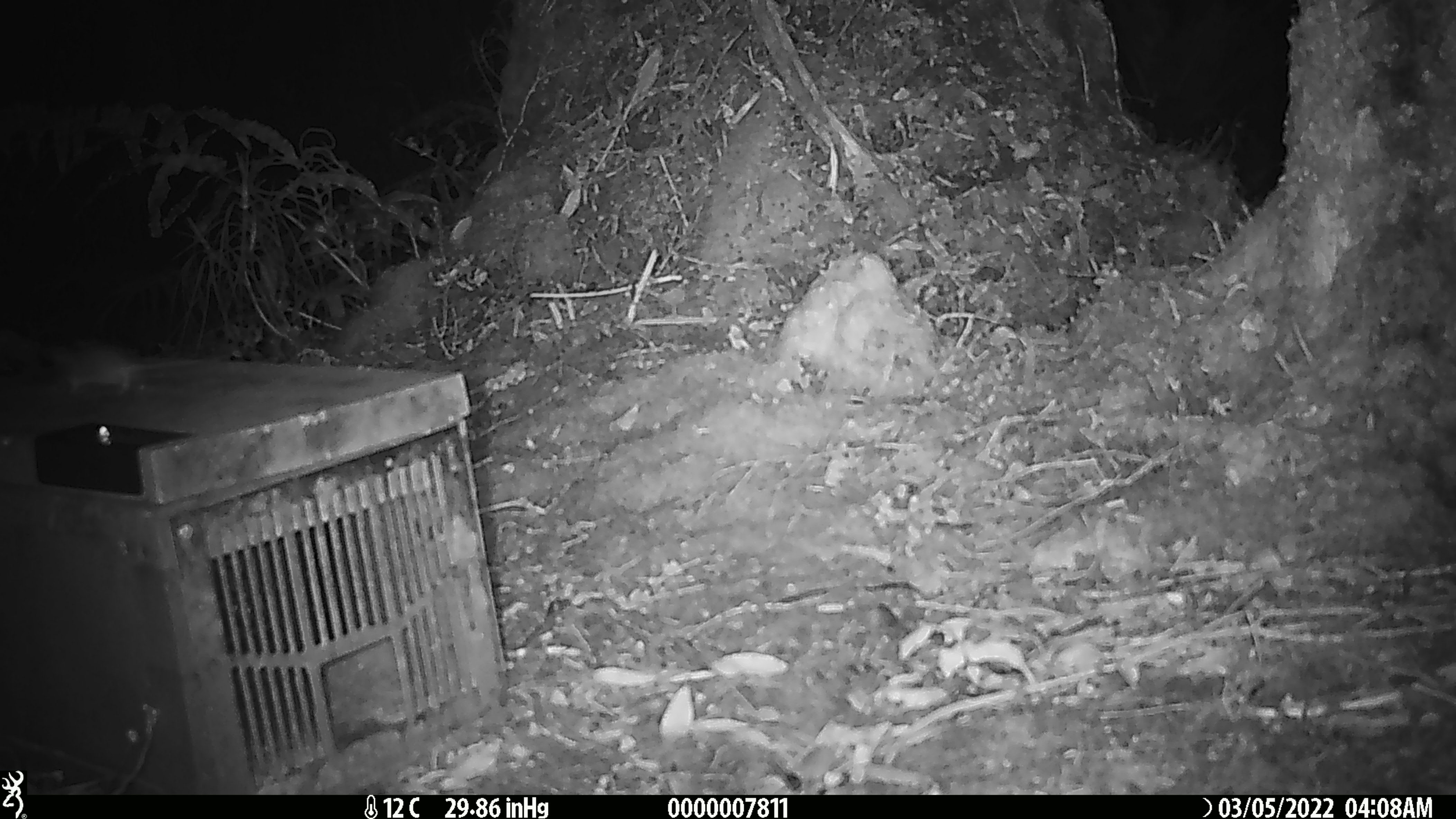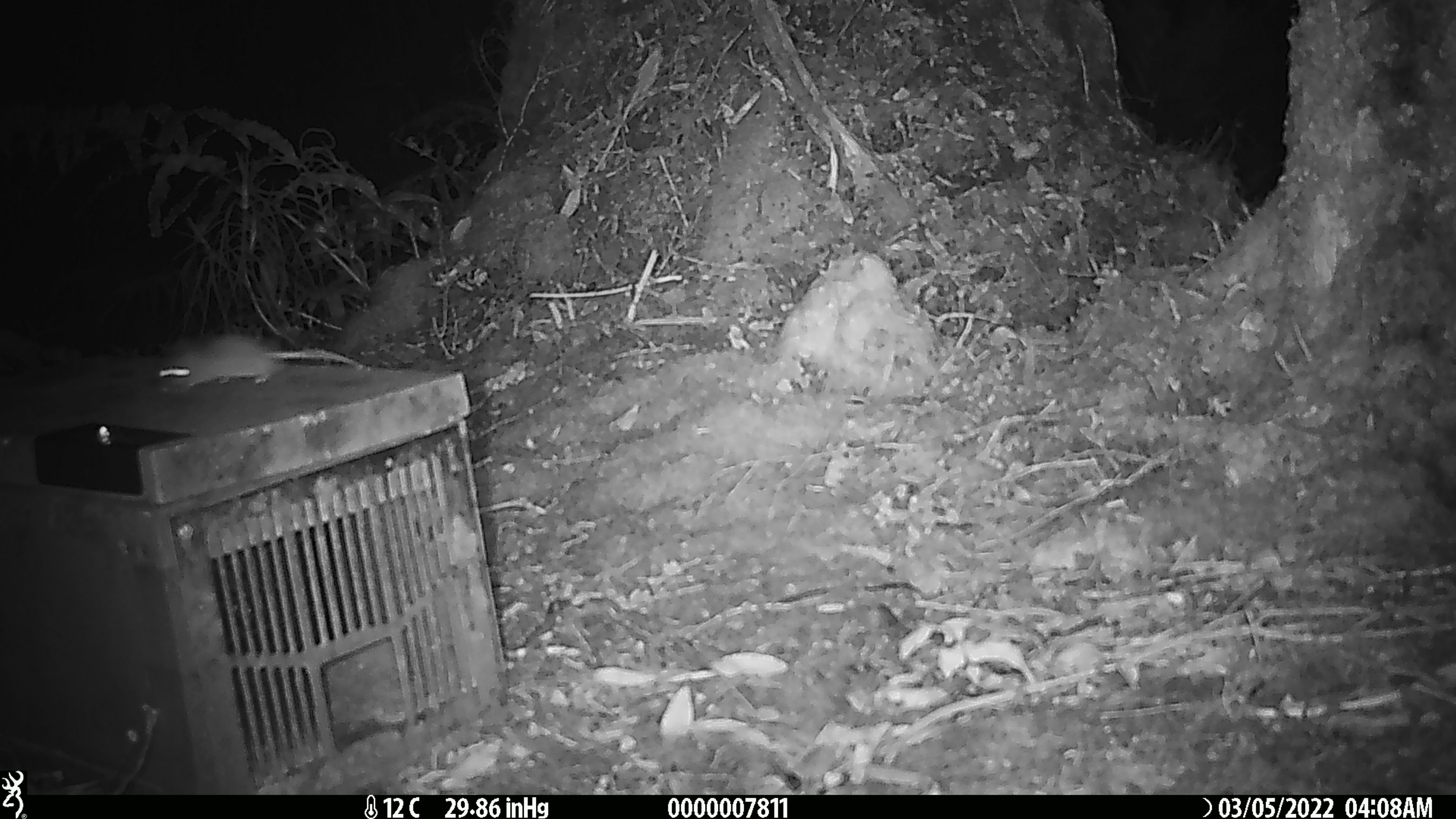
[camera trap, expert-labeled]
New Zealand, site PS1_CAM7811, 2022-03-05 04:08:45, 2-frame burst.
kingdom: Animalia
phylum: Chordata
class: Mammalia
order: Rodentia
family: Muridae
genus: Mus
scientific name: Mus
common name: mouse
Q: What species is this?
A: Mouse (Mus).